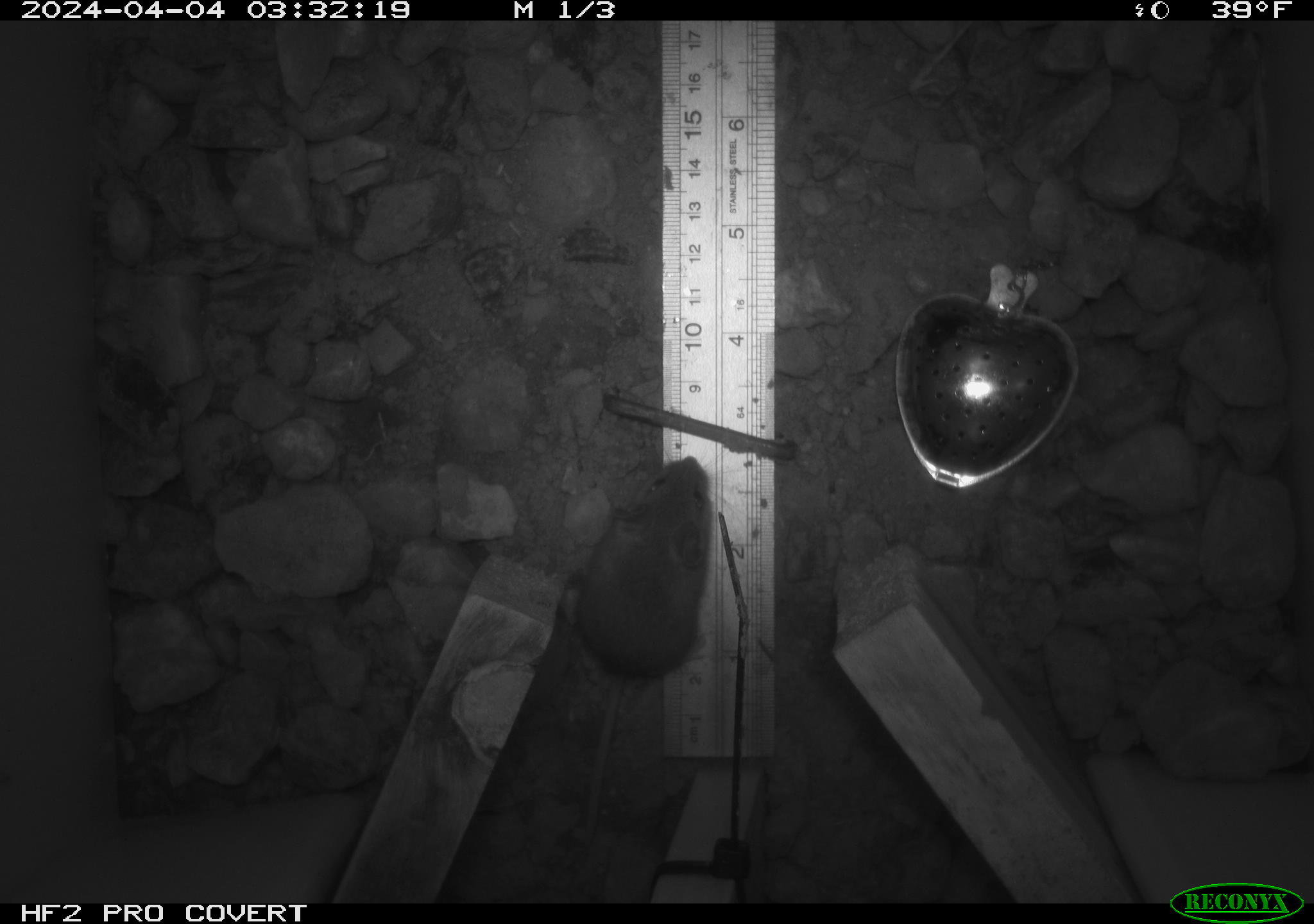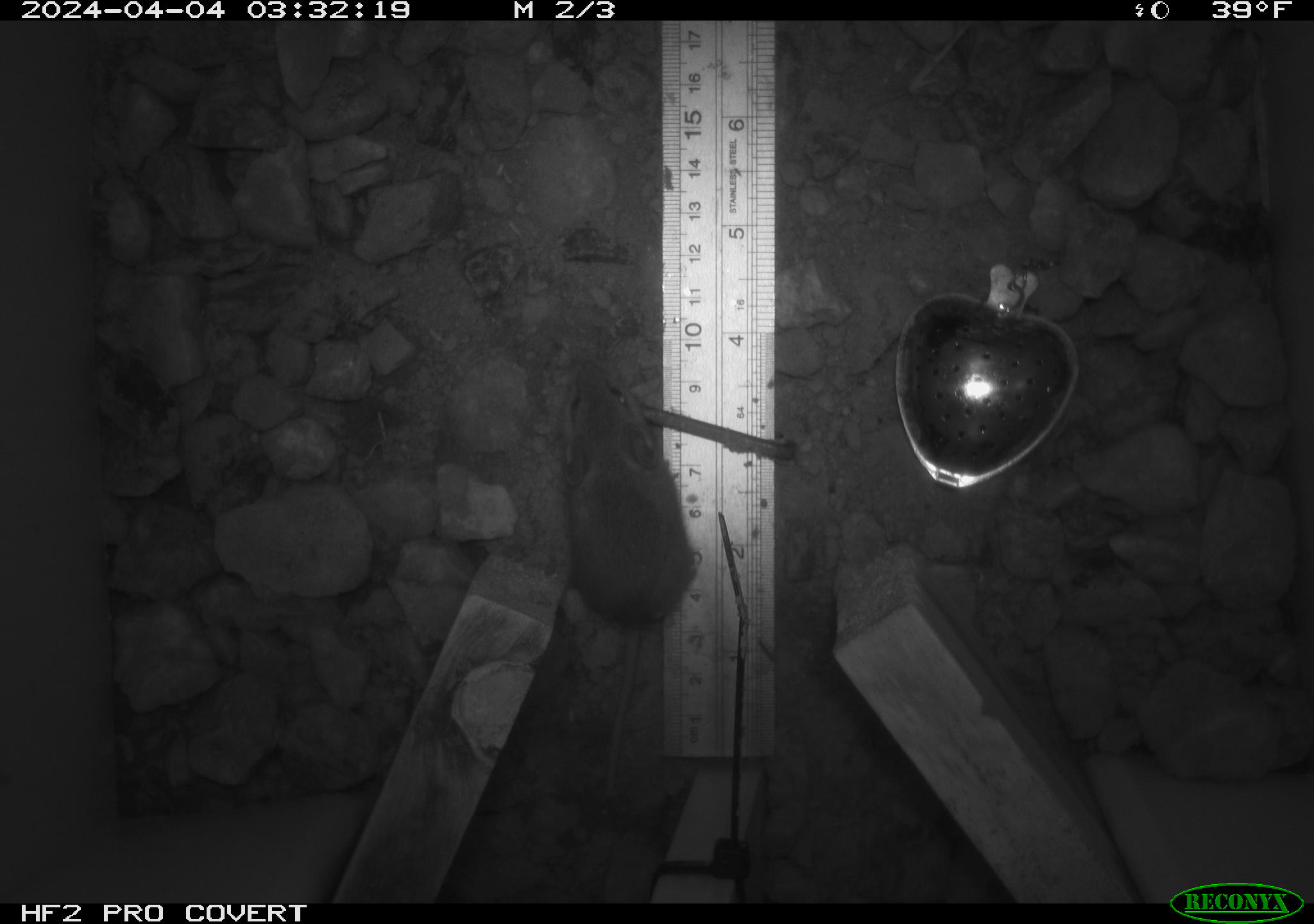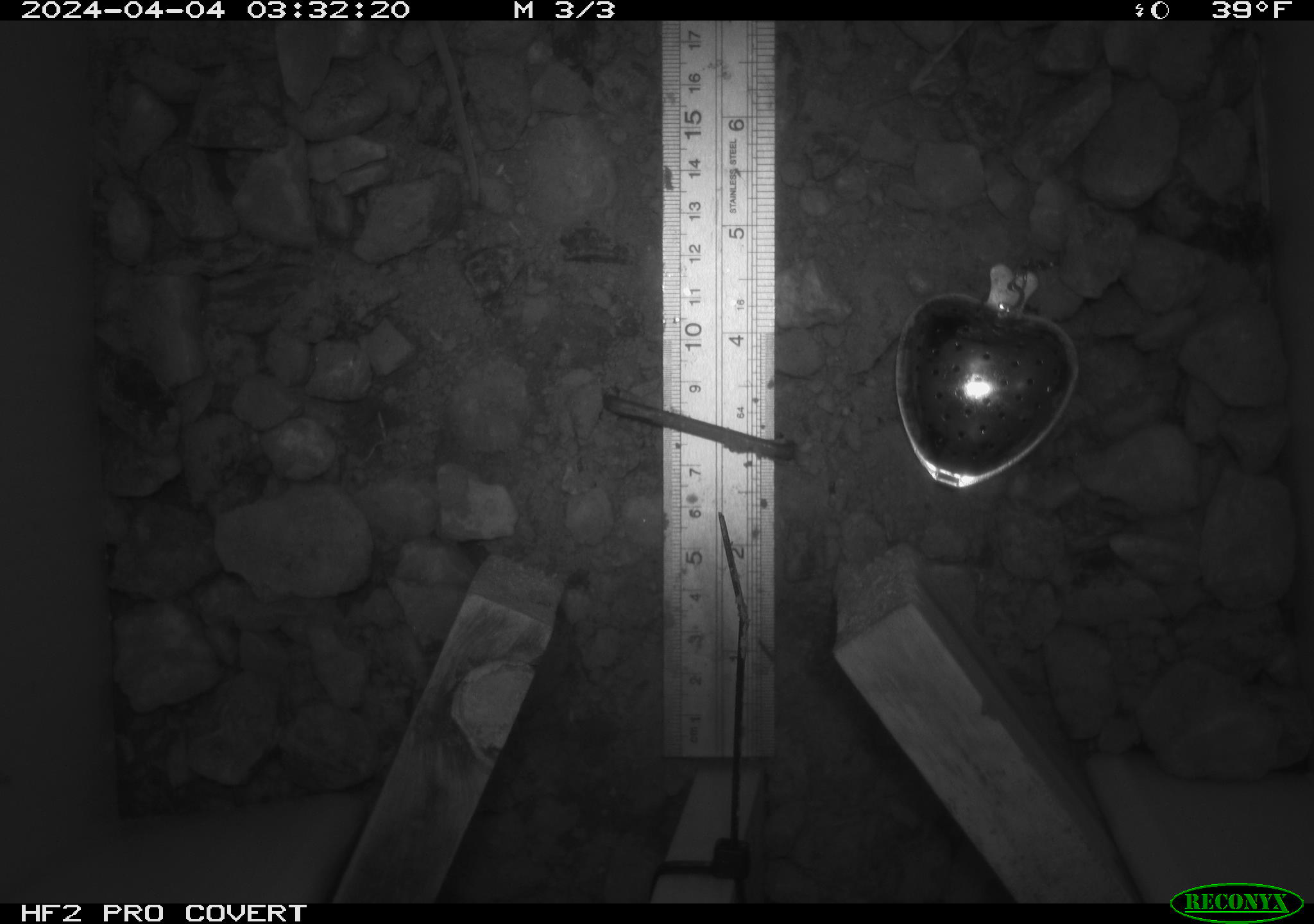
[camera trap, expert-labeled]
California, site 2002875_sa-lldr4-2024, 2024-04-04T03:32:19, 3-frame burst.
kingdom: Animalia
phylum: Chordata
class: Mammalia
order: Rodentia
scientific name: Rodentia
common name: mouse species